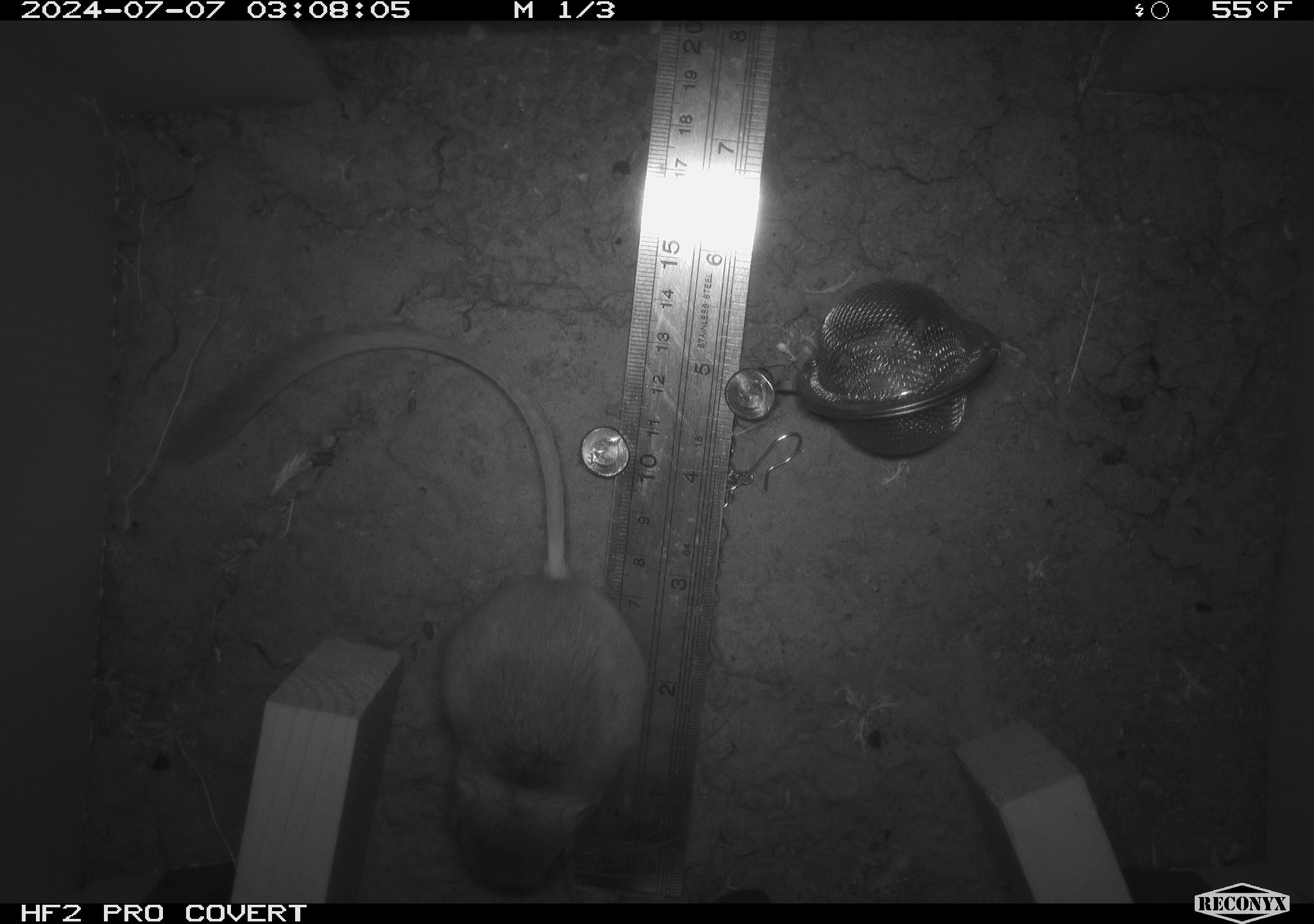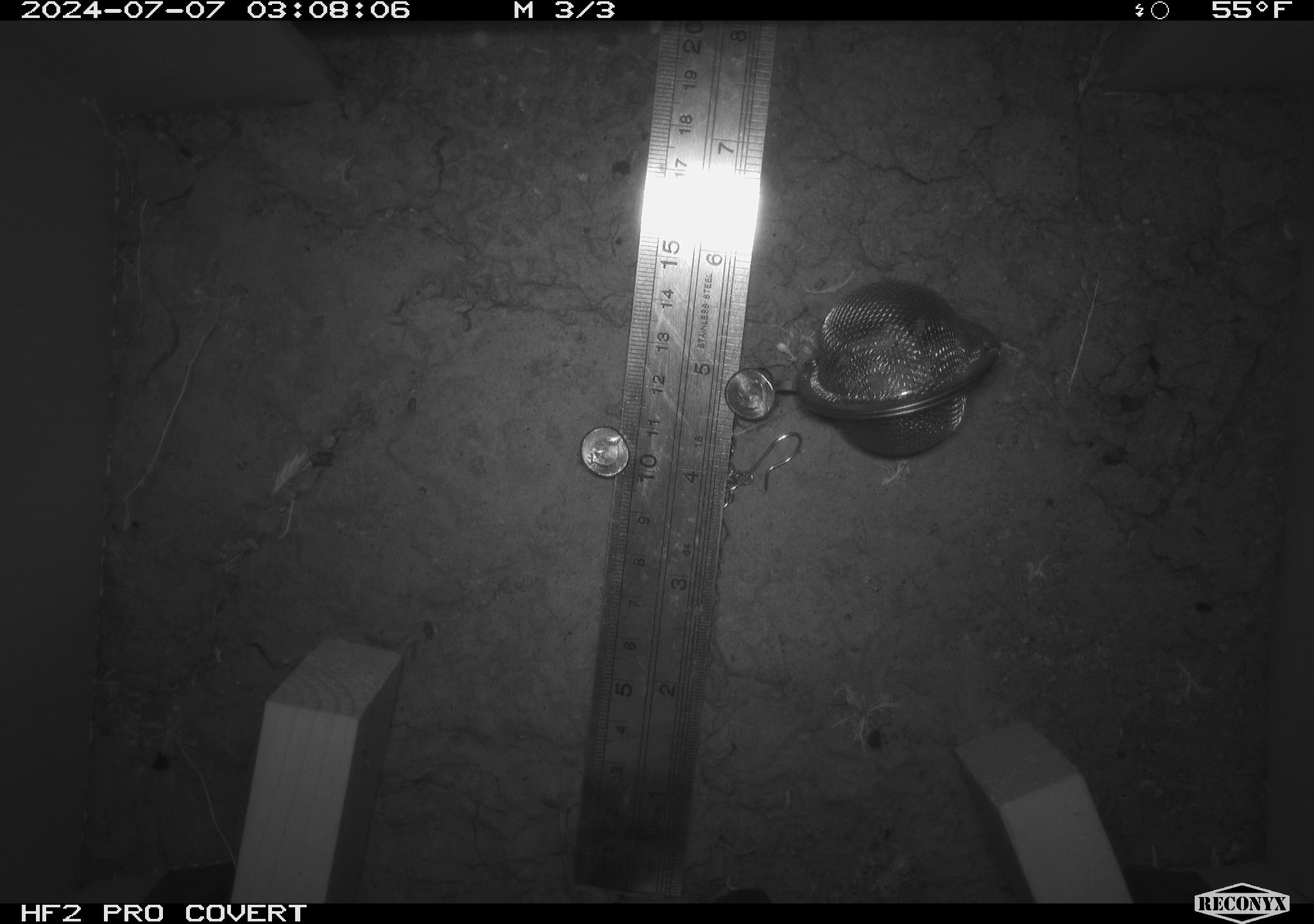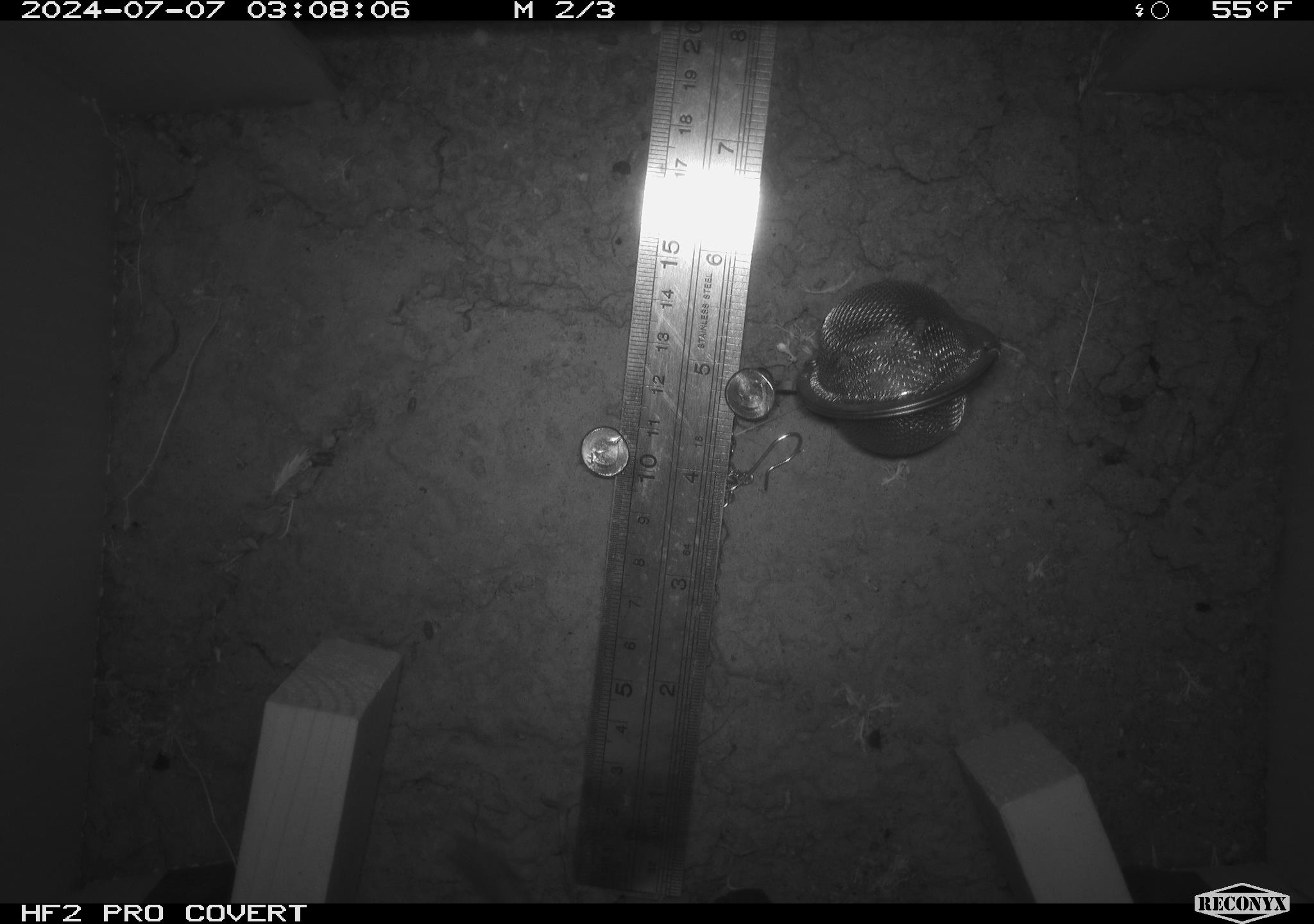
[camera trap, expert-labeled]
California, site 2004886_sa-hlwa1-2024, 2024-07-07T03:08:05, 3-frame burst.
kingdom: Animalia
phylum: Chordata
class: Mammalia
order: Rodentia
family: Heteromyidae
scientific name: Heteromyidae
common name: kangaroo rats and pocket mice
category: heteromyidae family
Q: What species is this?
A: Heteromyidae family (kangaroo rats and pocket mice) (Heteromyidae).